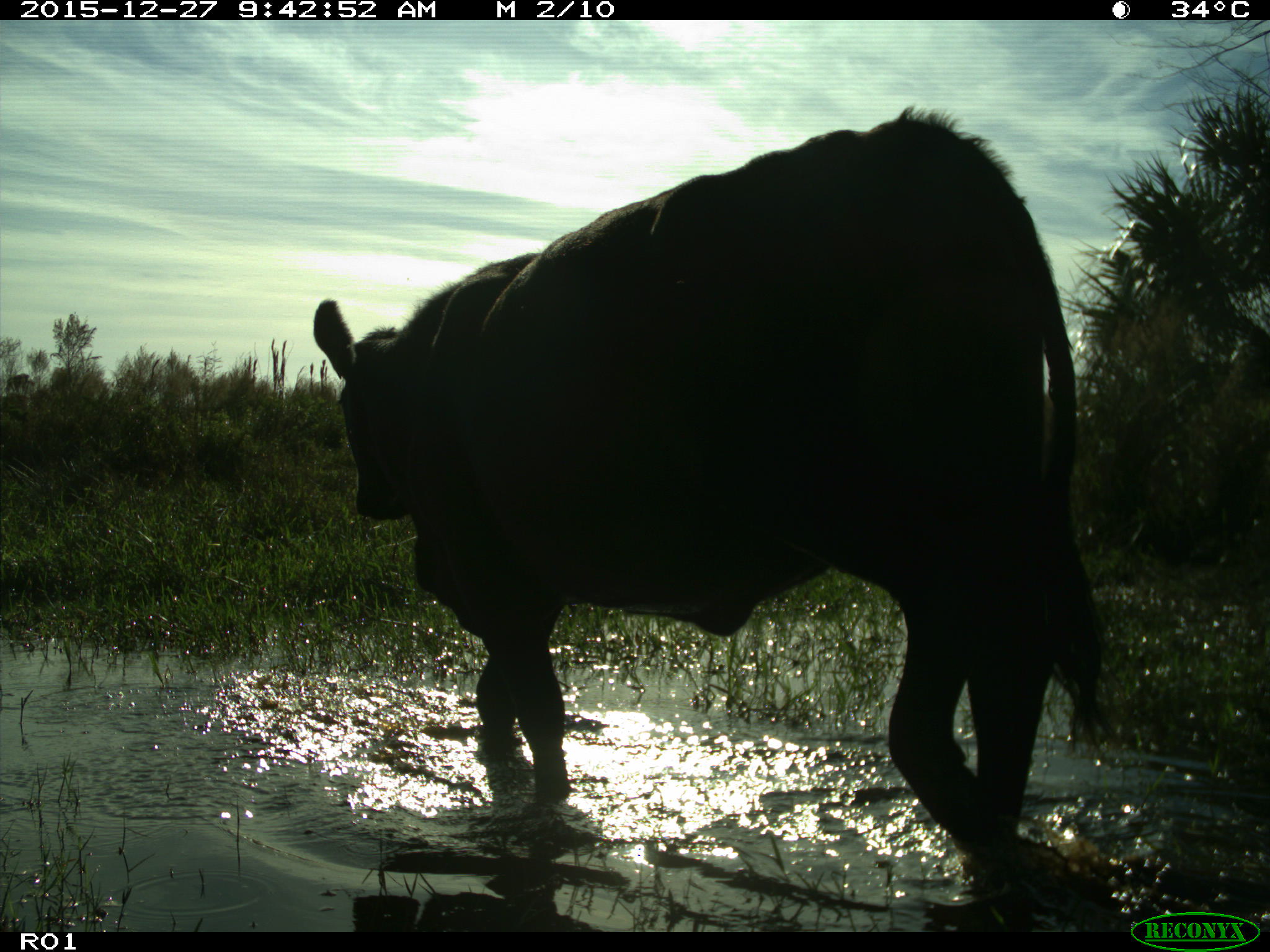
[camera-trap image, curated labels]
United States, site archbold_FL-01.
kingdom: Animalia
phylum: Chordata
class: Mammalia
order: Artiodactyla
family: Bovidae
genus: Bos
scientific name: Bos taurus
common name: domestic cow